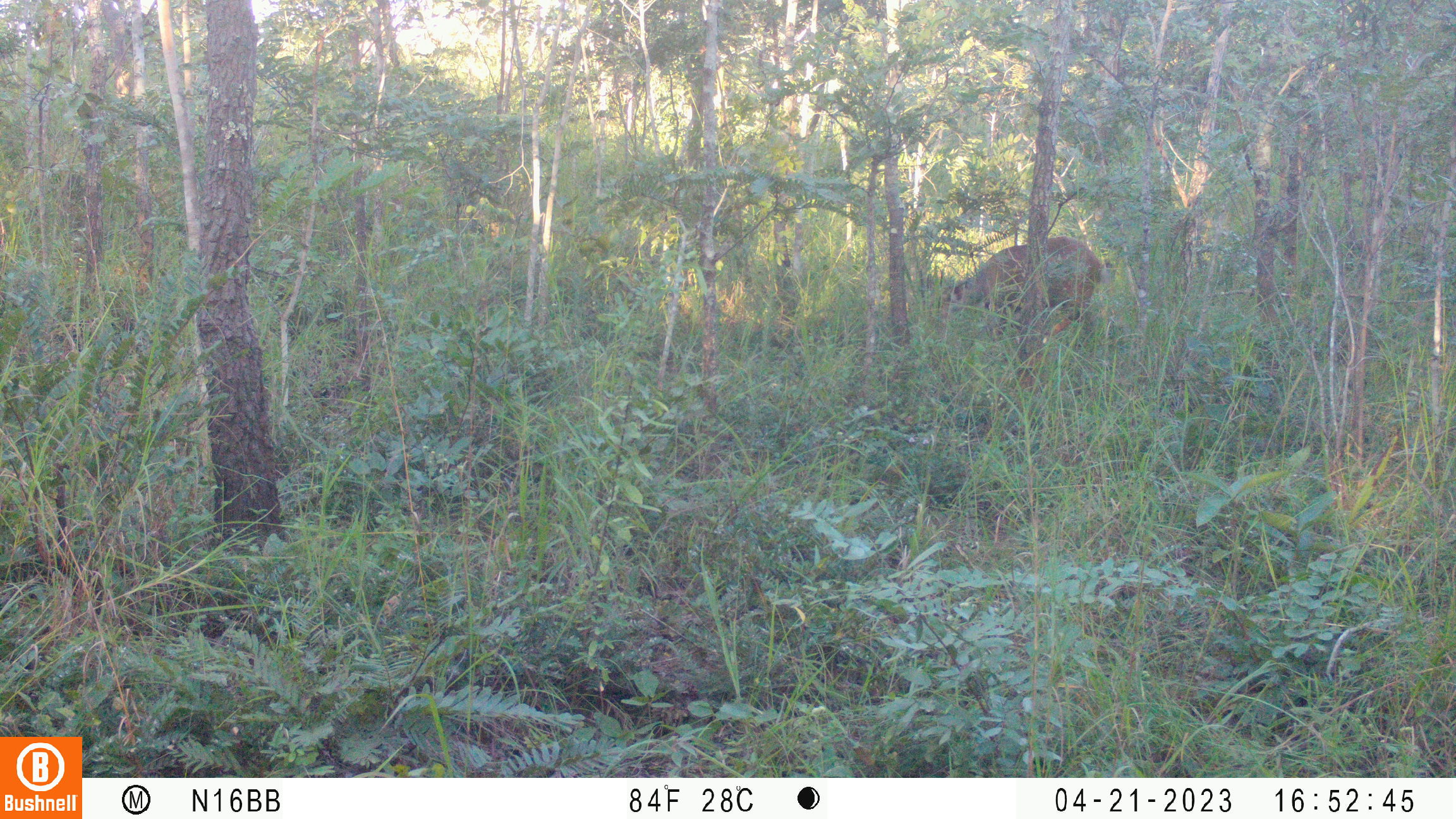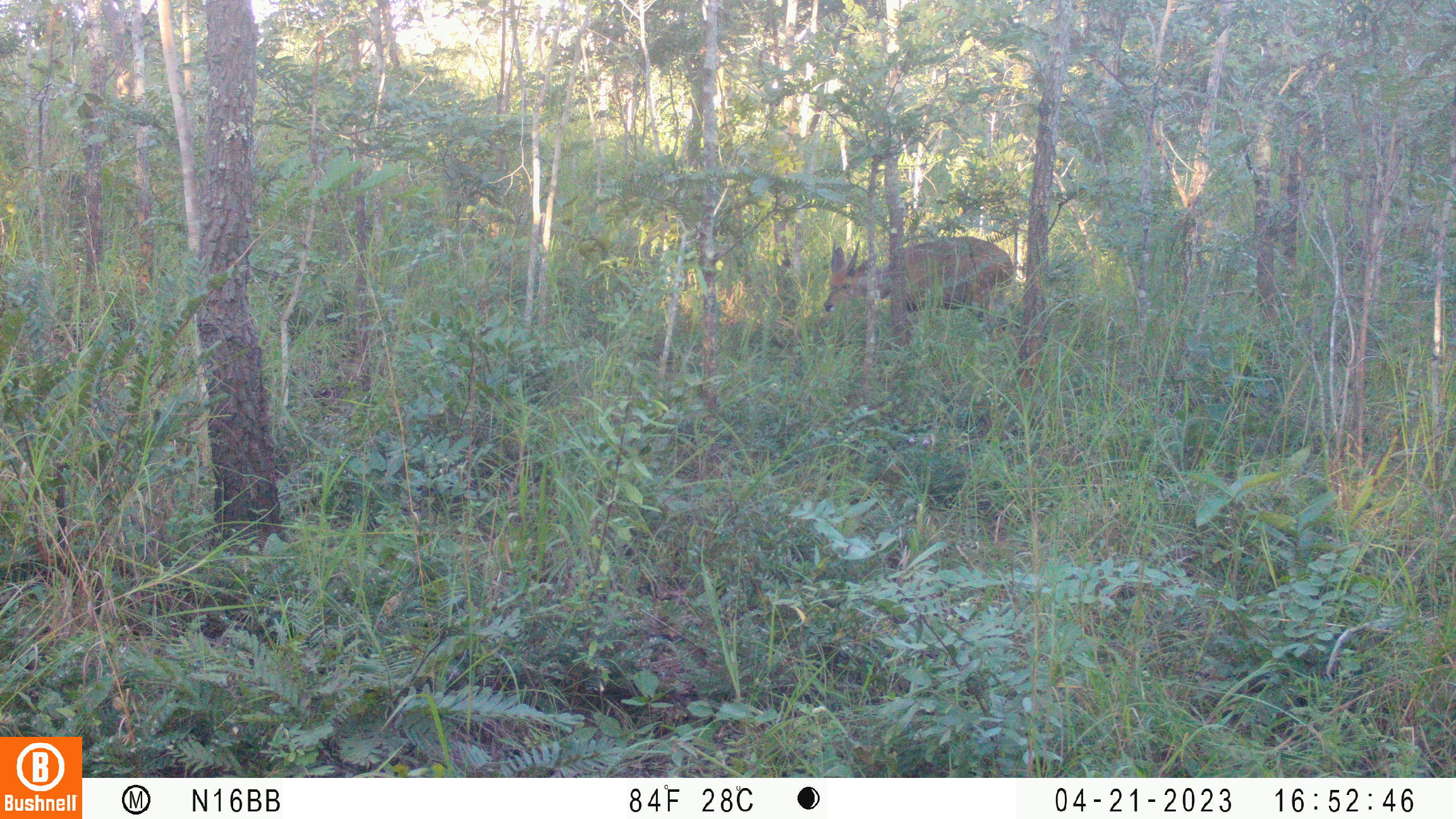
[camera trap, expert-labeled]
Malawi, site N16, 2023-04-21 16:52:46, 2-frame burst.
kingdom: Animalia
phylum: Chordata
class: Mammalia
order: Artiodactyla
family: Bovidae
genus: Tragelaphus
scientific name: Tragelaphus sylvaticus sylvaticus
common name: cape bushbuck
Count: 1.